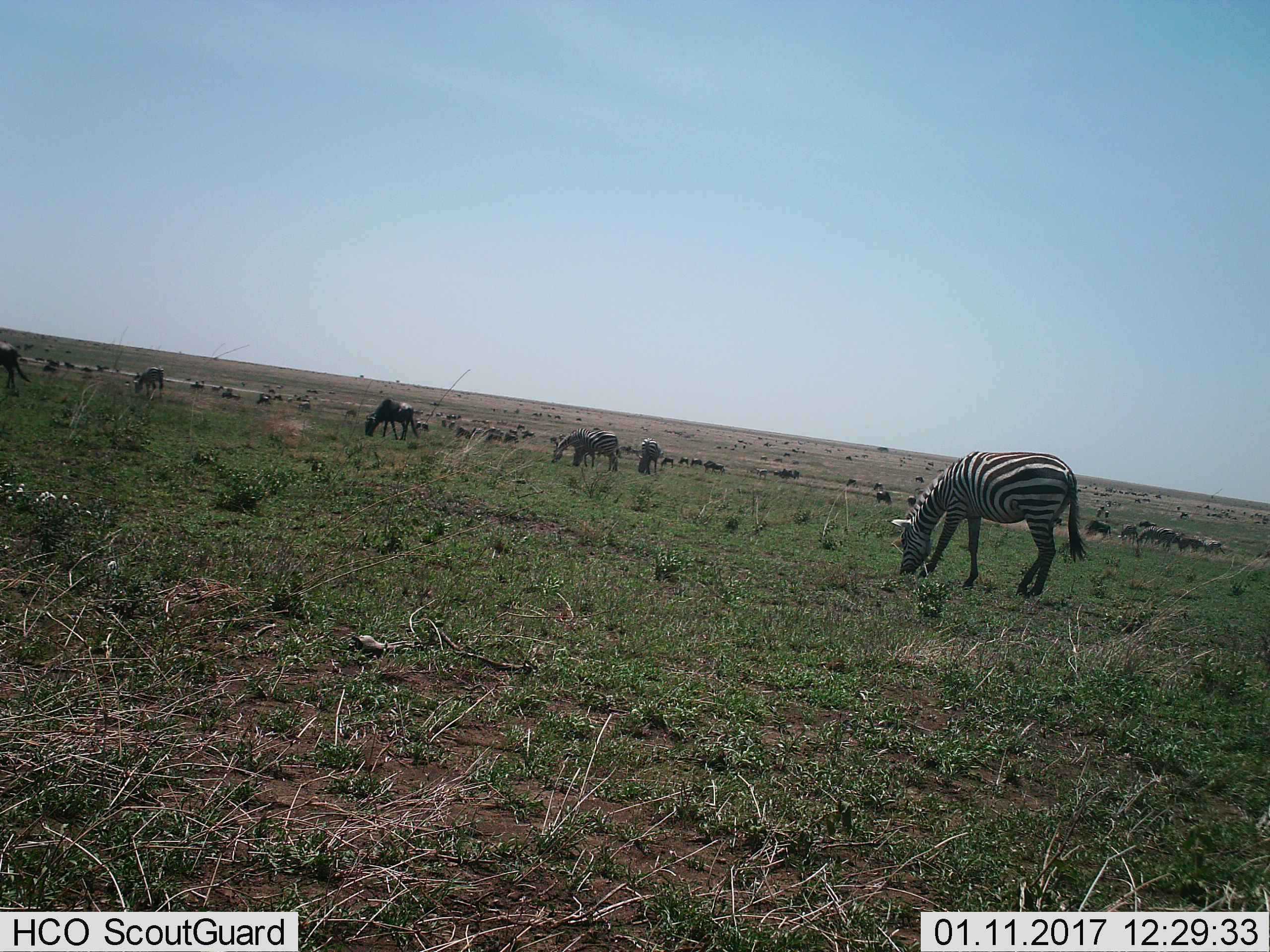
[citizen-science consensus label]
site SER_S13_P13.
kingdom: Animalia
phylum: Chordata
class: Mammalia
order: Perissodactyla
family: Equidae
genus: Equus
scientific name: Equus quagga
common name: plains zebra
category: zebraplains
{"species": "zebraplains (plains zebra) (Equus quagga)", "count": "11-50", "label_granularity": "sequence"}